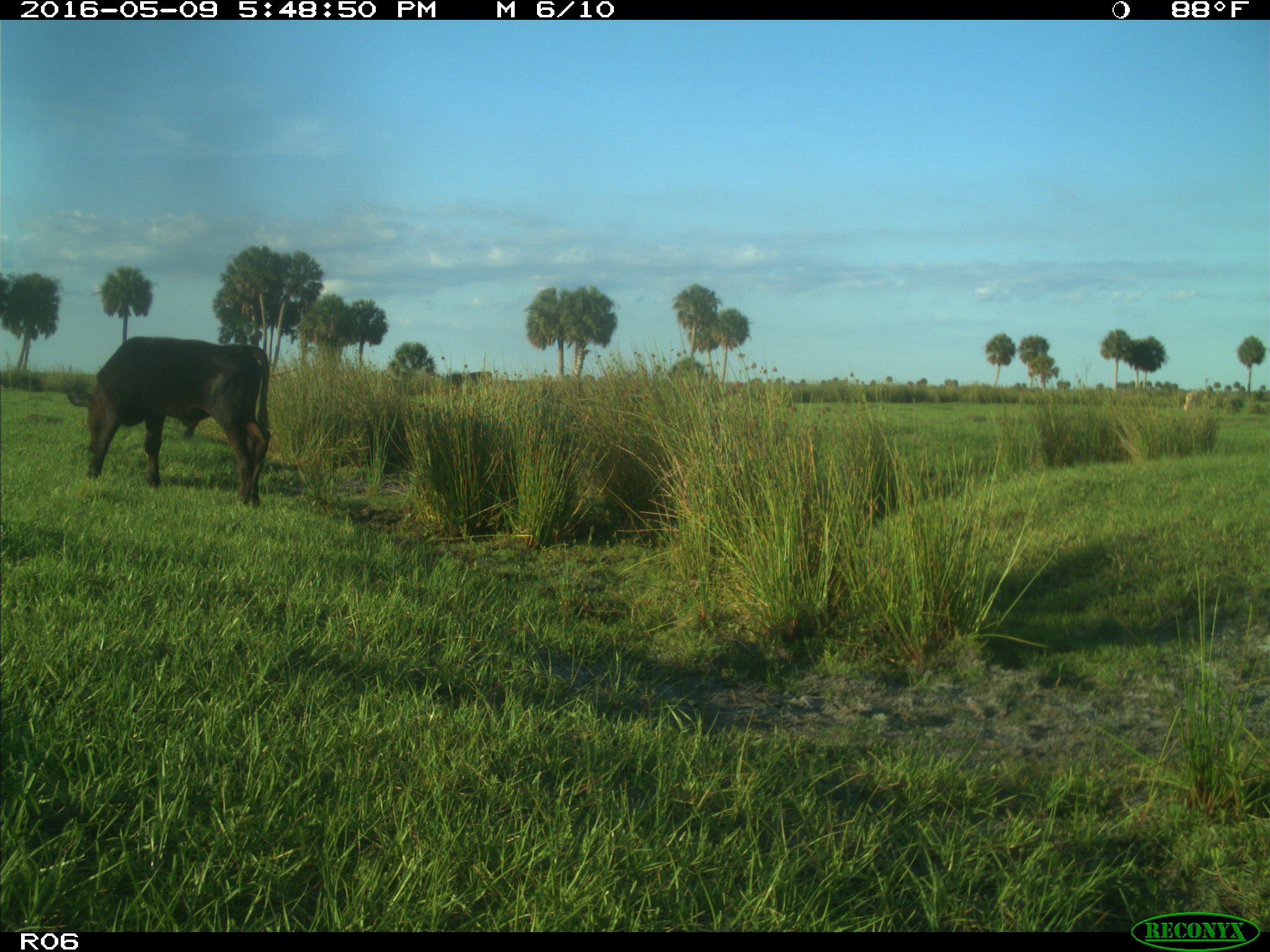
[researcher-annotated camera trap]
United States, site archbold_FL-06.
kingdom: Animalia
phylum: Chordata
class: Mammalia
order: Artiodactyla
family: Bovidae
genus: Bos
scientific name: Bos taurus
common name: domestic cow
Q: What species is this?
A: Bos taurus (domestic cow).